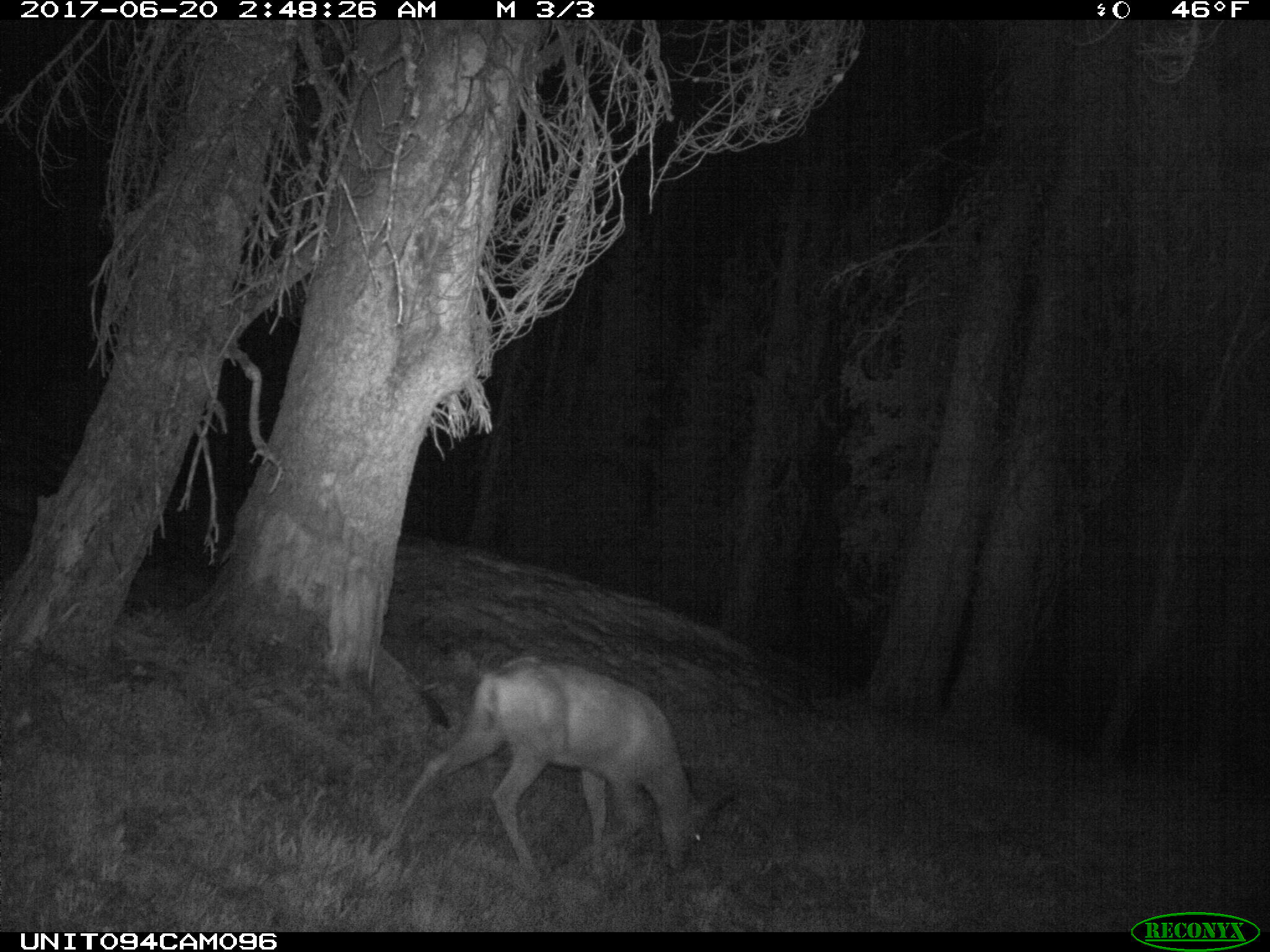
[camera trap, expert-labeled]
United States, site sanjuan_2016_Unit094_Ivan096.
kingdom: Animalia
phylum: Chordata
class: Mammalia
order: Artiodactyla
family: Cervidae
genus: Odocoileus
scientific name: Odocoileus hemionus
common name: mule deer